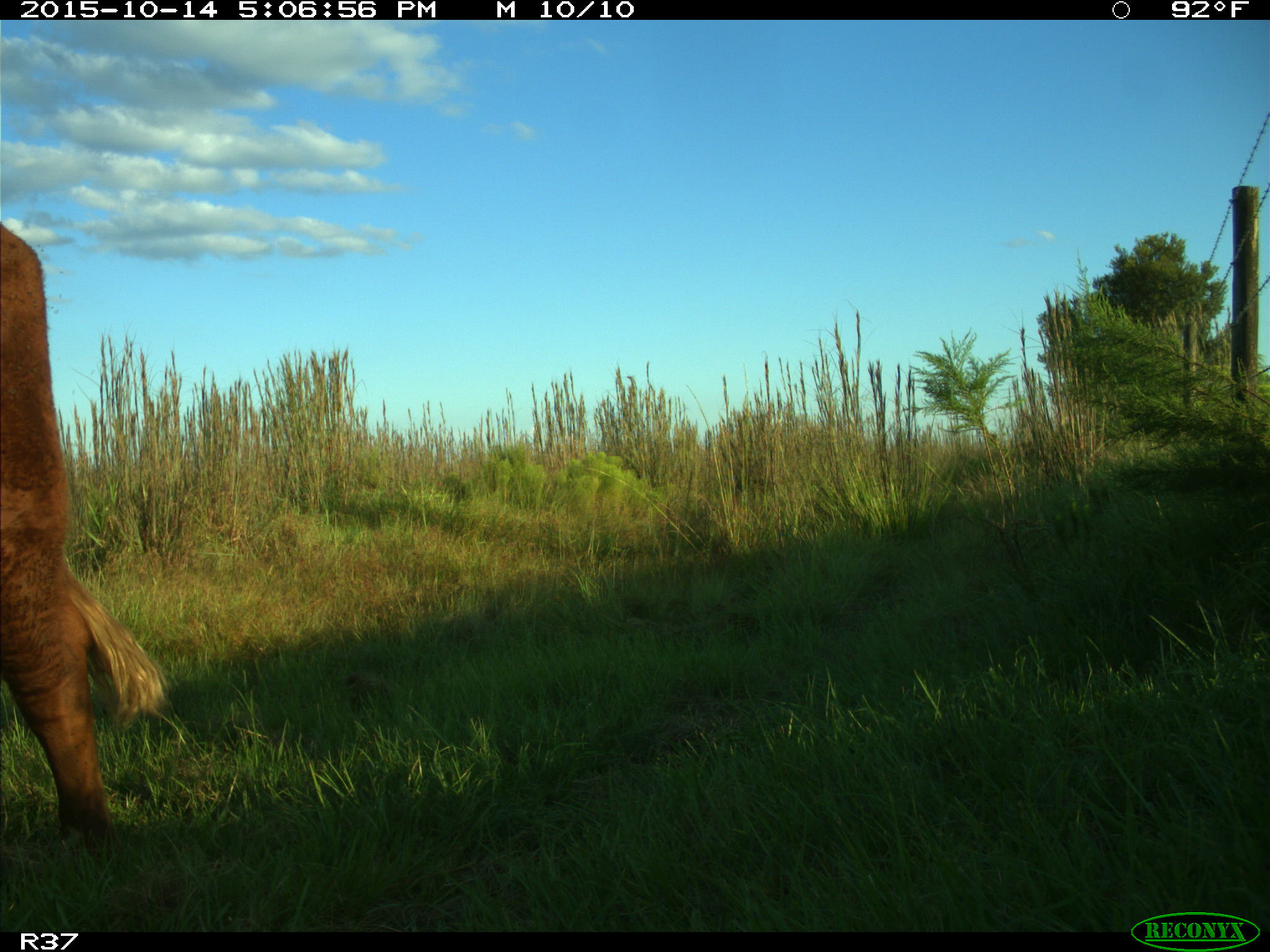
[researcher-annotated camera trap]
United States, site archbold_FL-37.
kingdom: Animalia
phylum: Chordata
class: Mammalia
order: Artiodactyla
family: Bovidae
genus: Bos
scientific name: Bos taurus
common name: domestic cow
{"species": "Bos taurus (domestic cow)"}